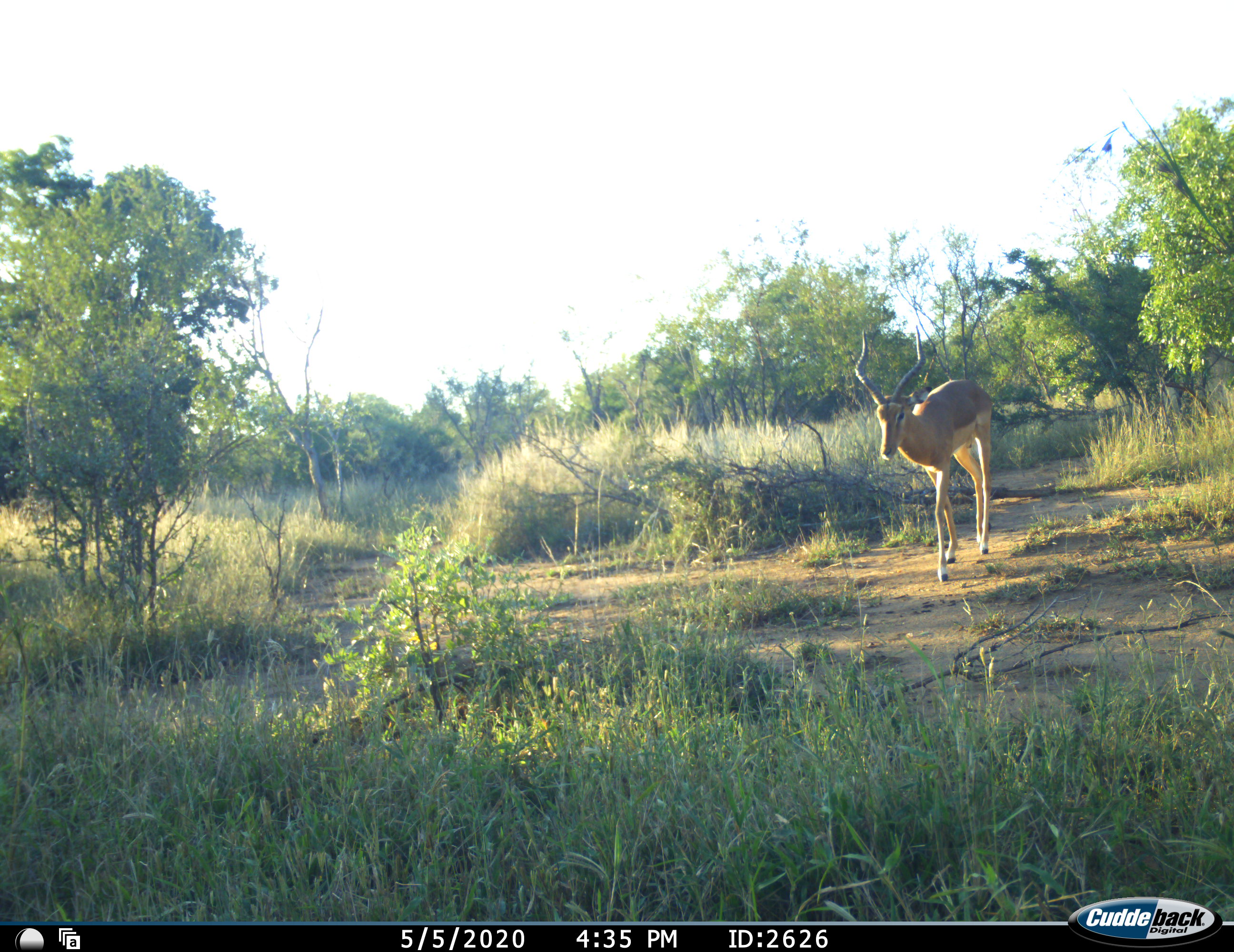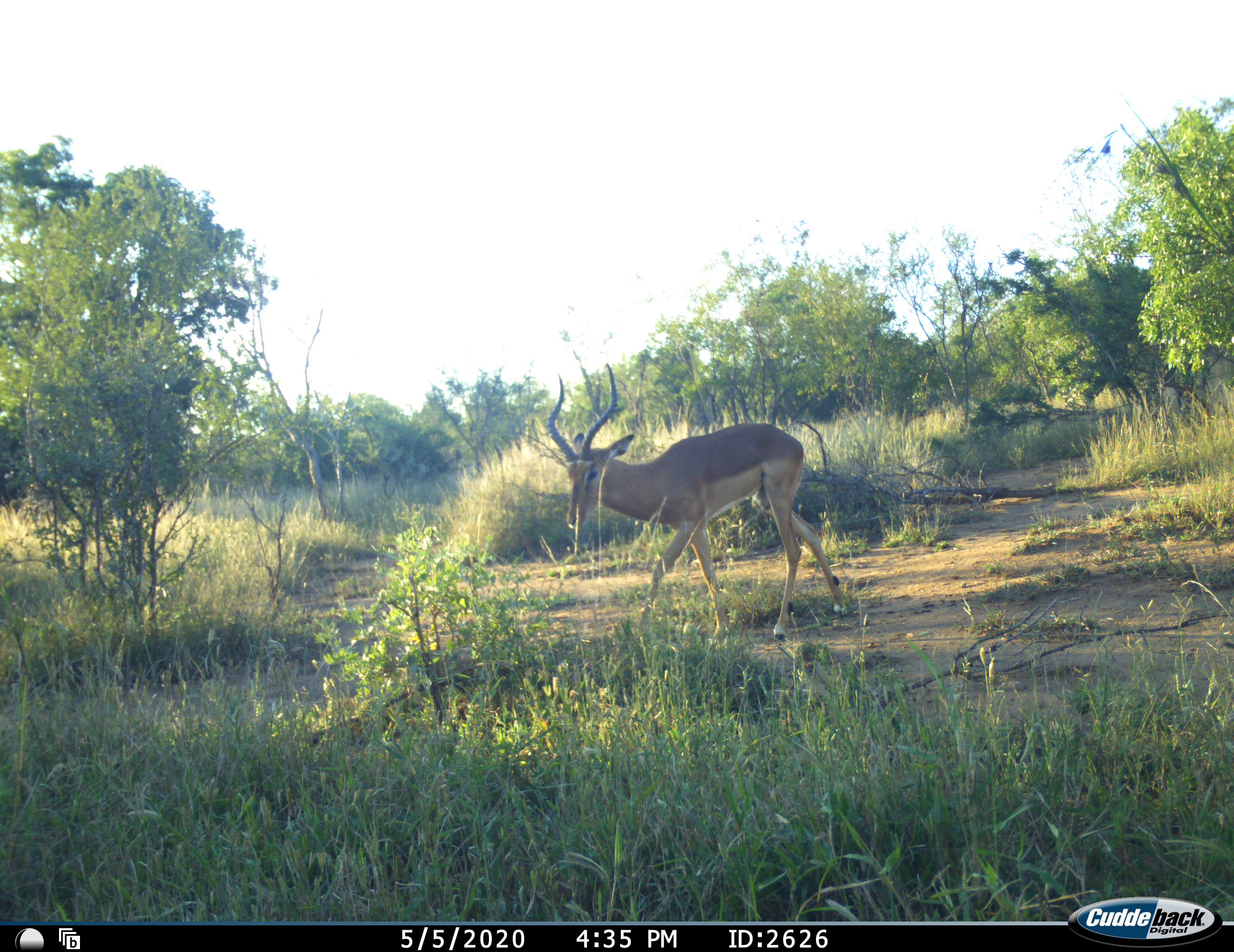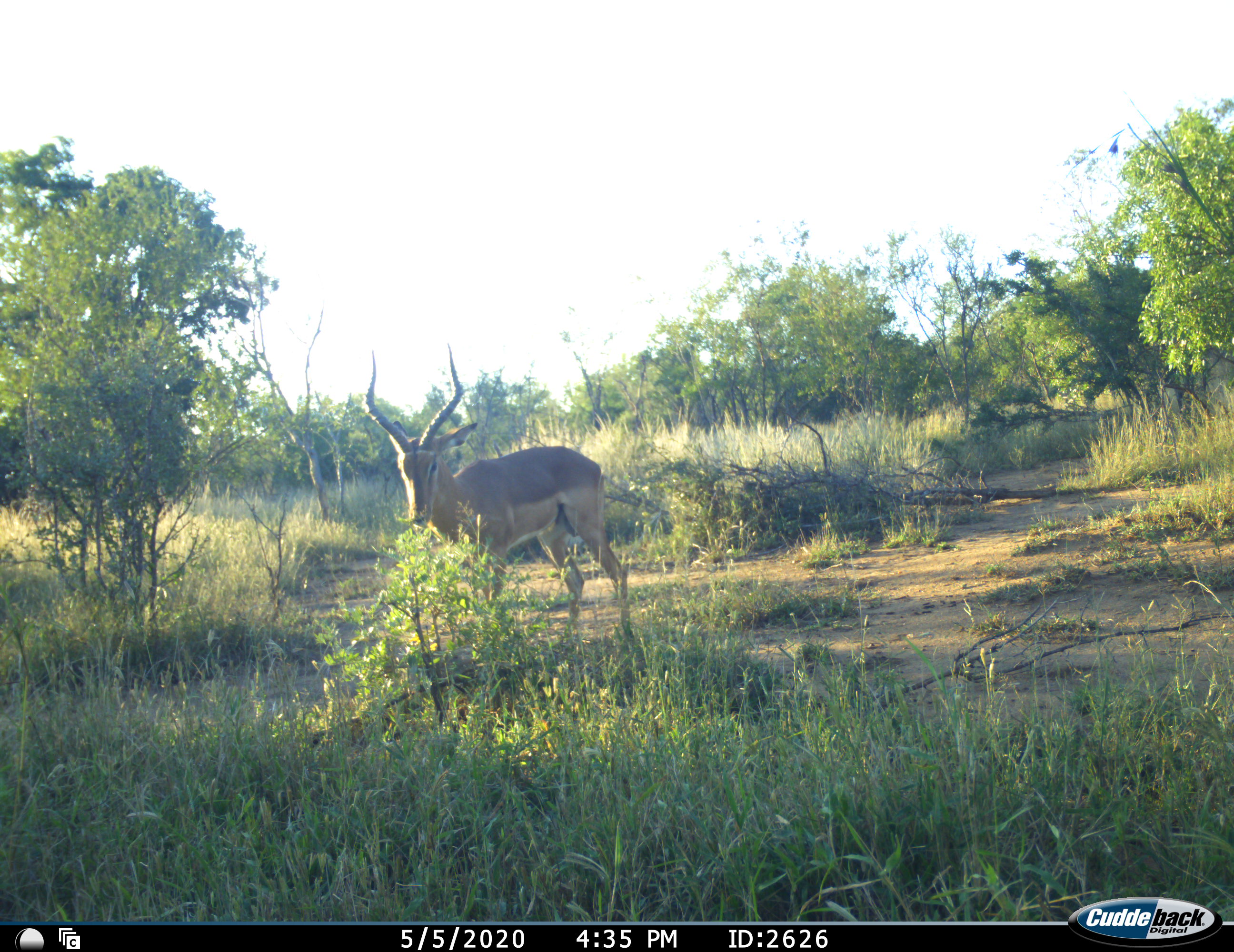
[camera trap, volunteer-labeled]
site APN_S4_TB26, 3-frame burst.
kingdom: Animalia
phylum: Chordata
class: Mammalia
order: Artiodactyla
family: Bovidae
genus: Aepyceros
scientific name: Aepyceros melampus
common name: impala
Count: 1.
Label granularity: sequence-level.